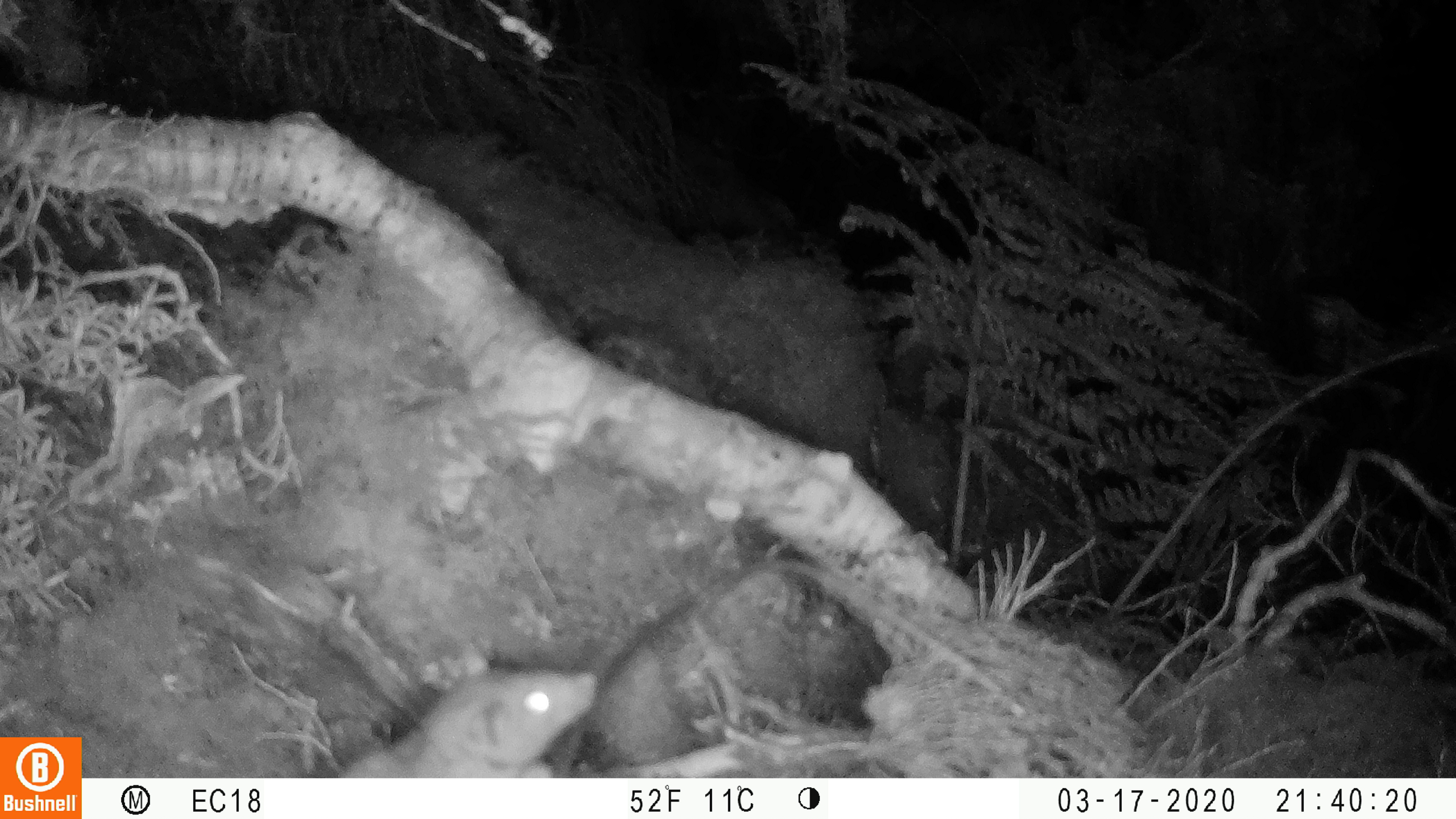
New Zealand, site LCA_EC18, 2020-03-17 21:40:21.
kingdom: Animalia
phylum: Chordata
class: Mammalia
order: Rodentia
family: Muridae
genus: Rattus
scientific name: Rattus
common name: rat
Rat (Rattus).